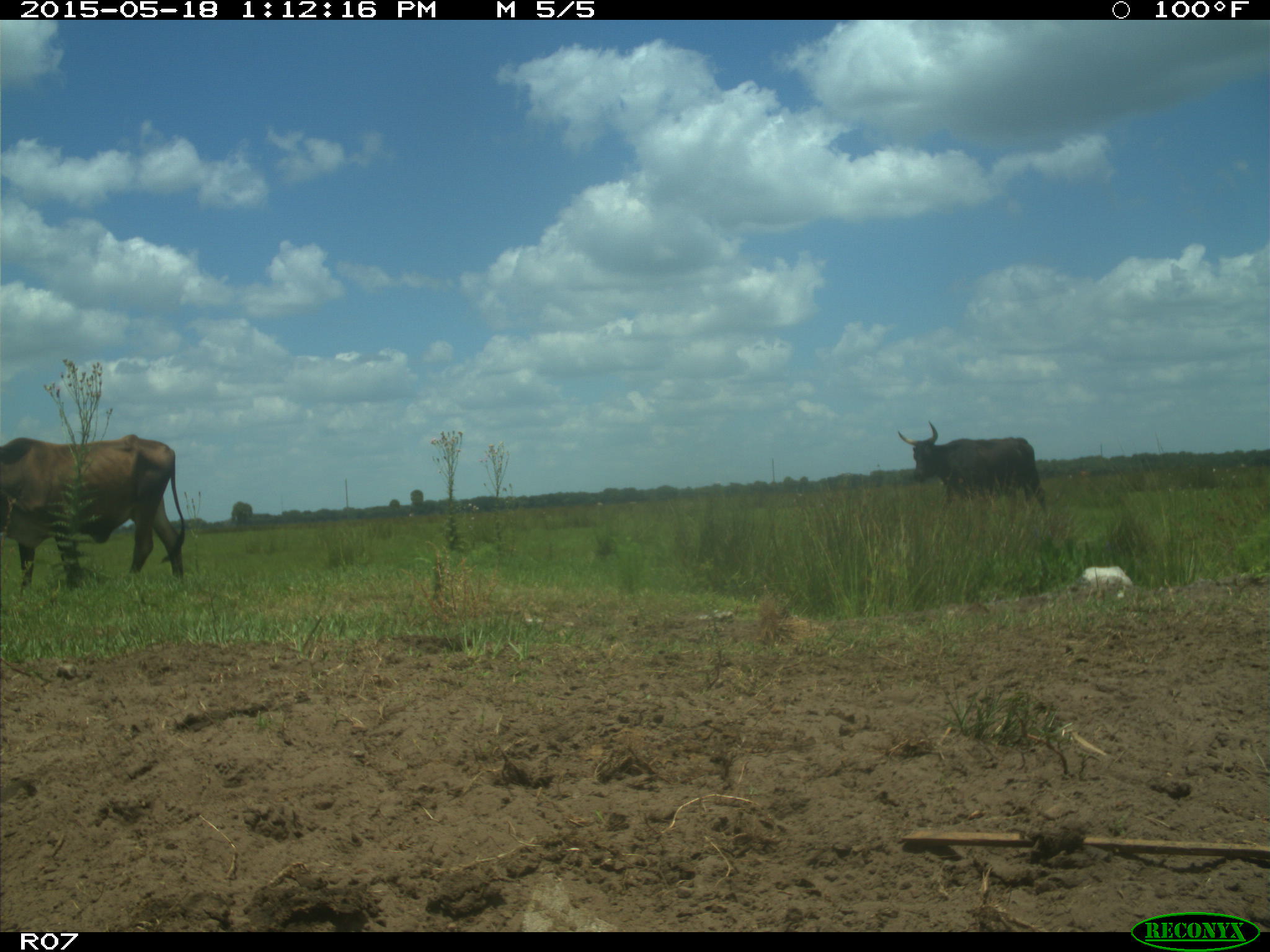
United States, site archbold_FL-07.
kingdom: Animalia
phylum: Chordata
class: Mammalia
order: Artiodactyla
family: Bovidae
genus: Bos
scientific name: Bos taurus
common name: domestic cow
Bos taurus (domestic cow).